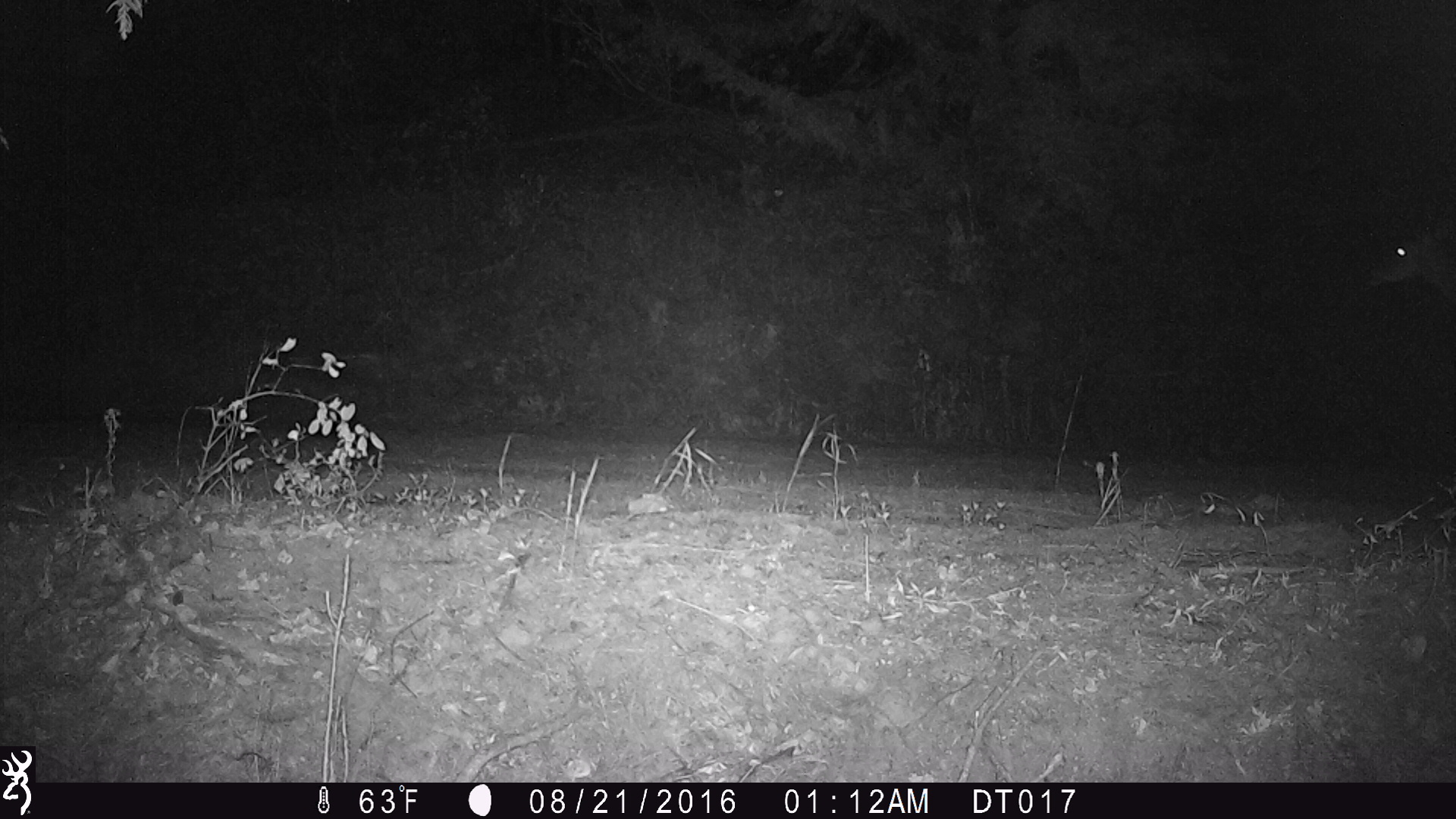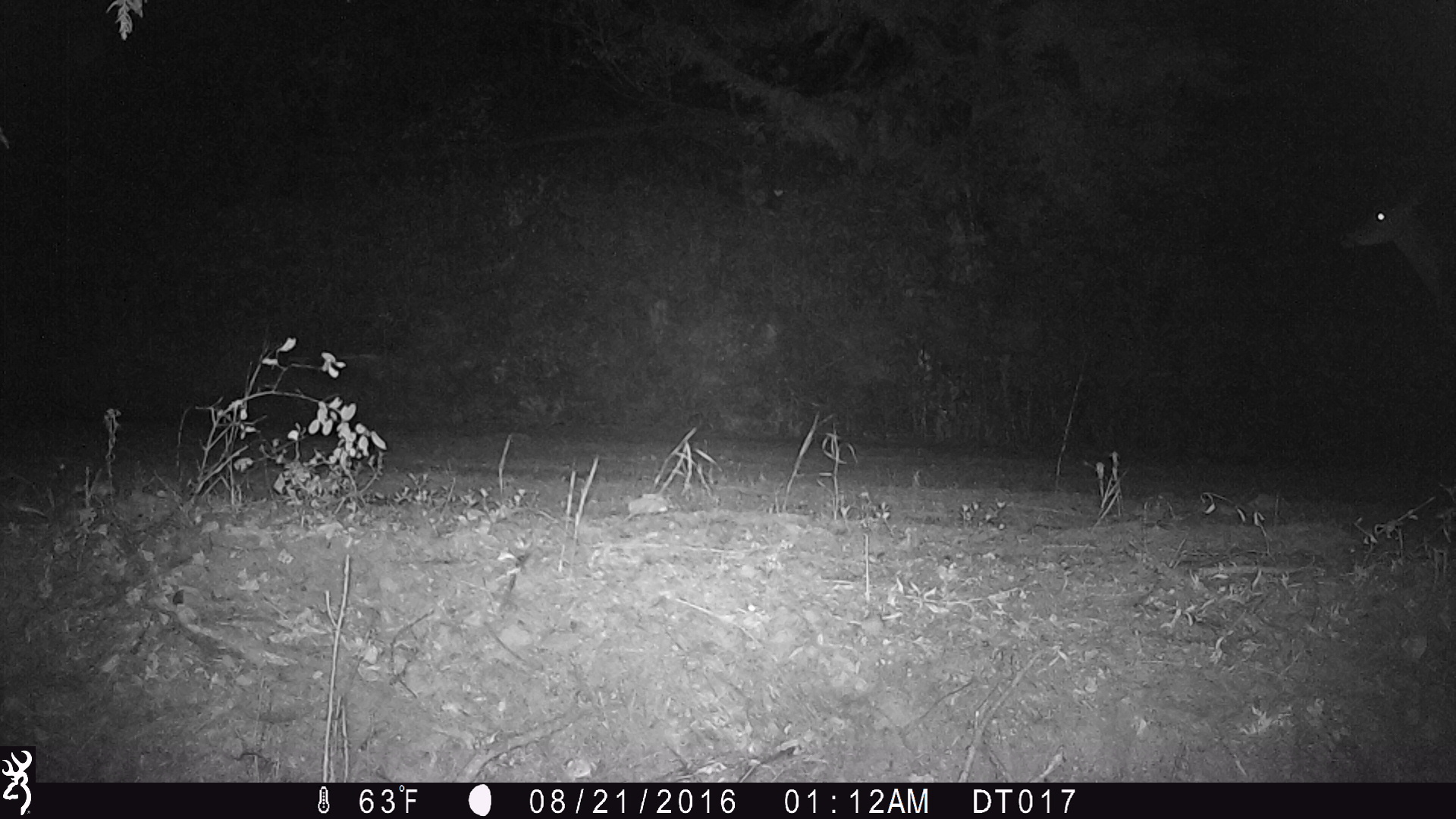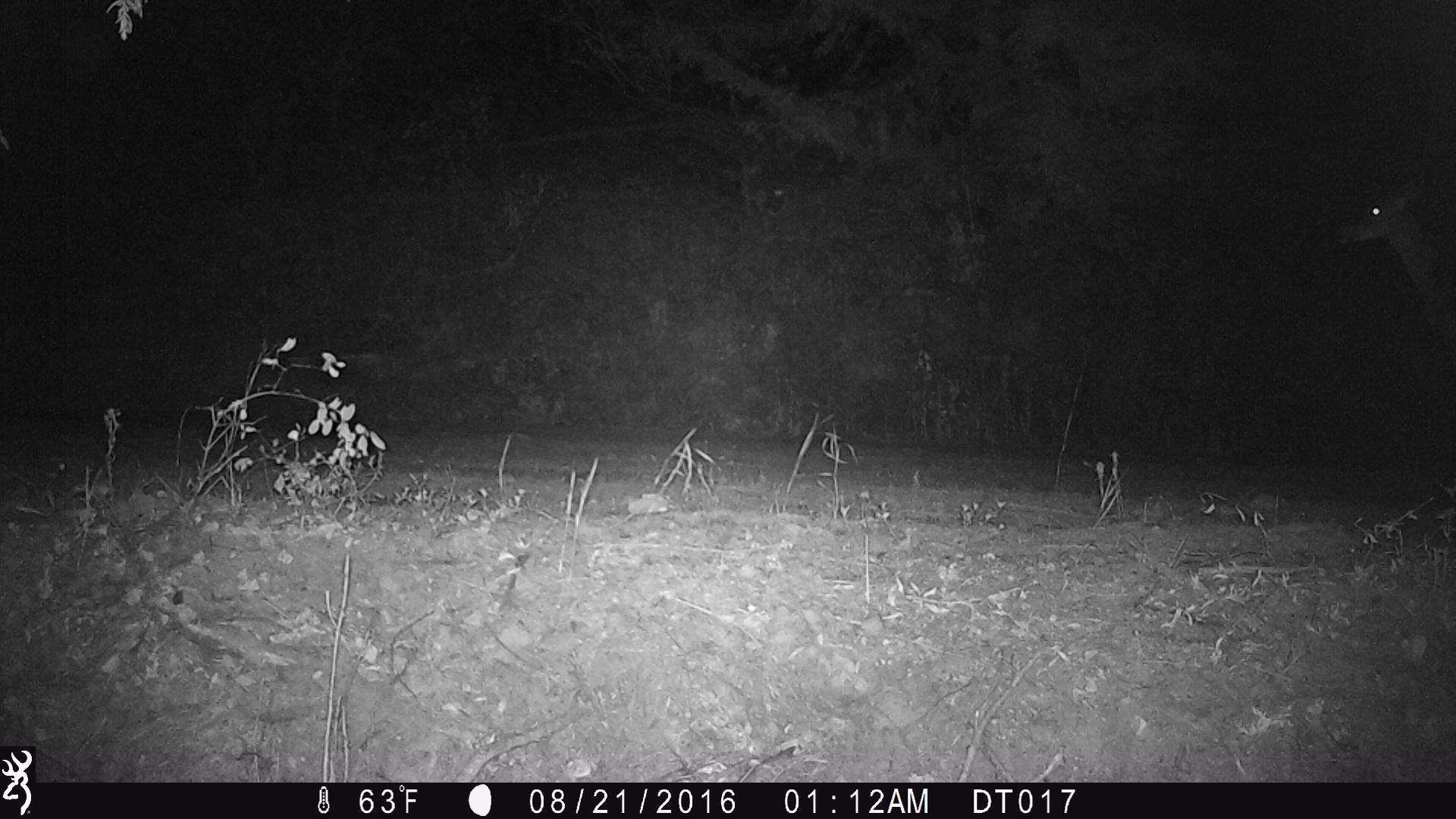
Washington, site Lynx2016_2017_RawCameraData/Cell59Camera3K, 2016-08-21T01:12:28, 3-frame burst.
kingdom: Animalia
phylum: Chordata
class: Mammalia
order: Artiodactyla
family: Cervidae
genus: Odocoileus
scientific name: Odocoileus virginianus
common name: white-tailed deer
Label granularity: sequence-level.